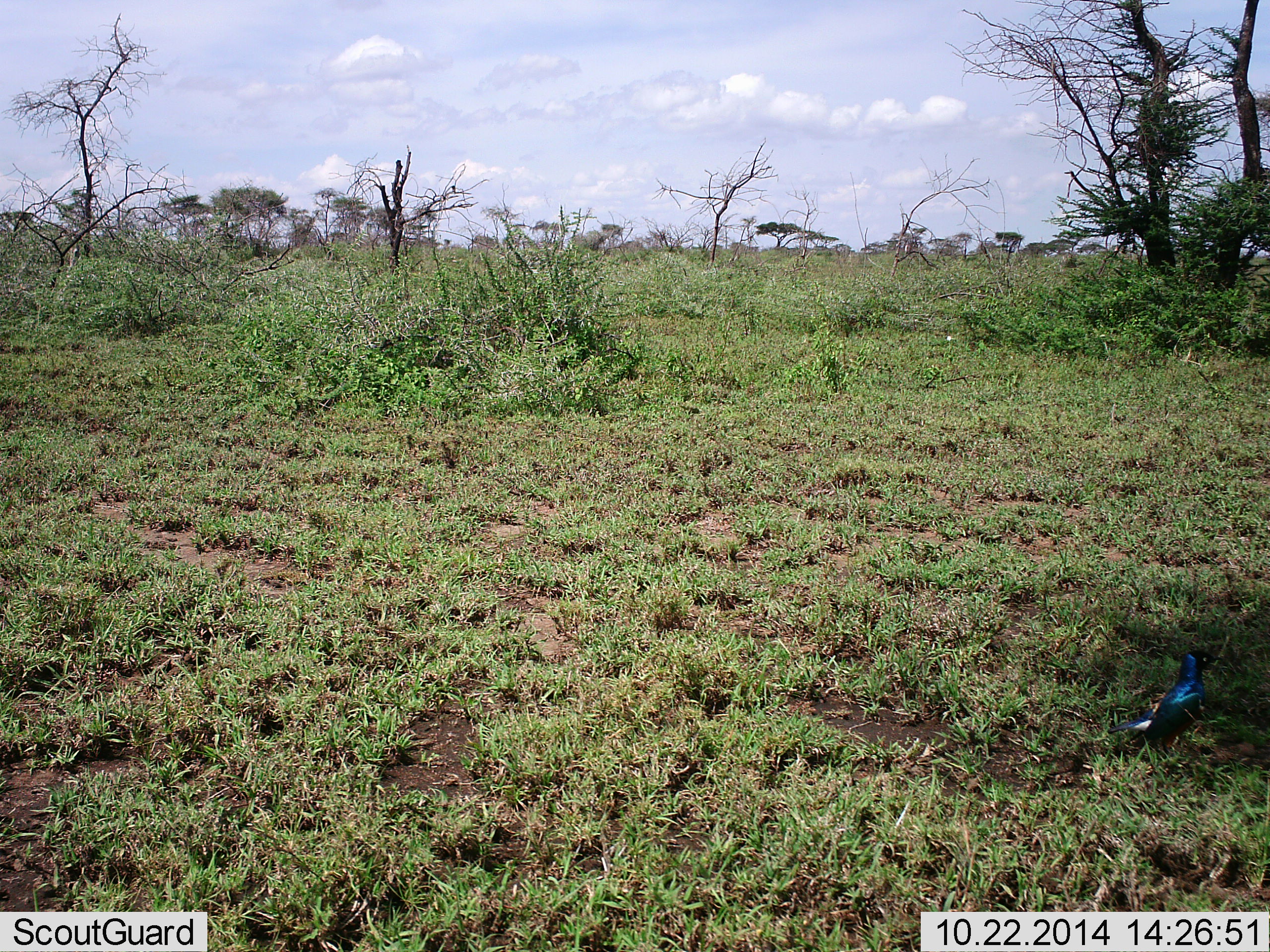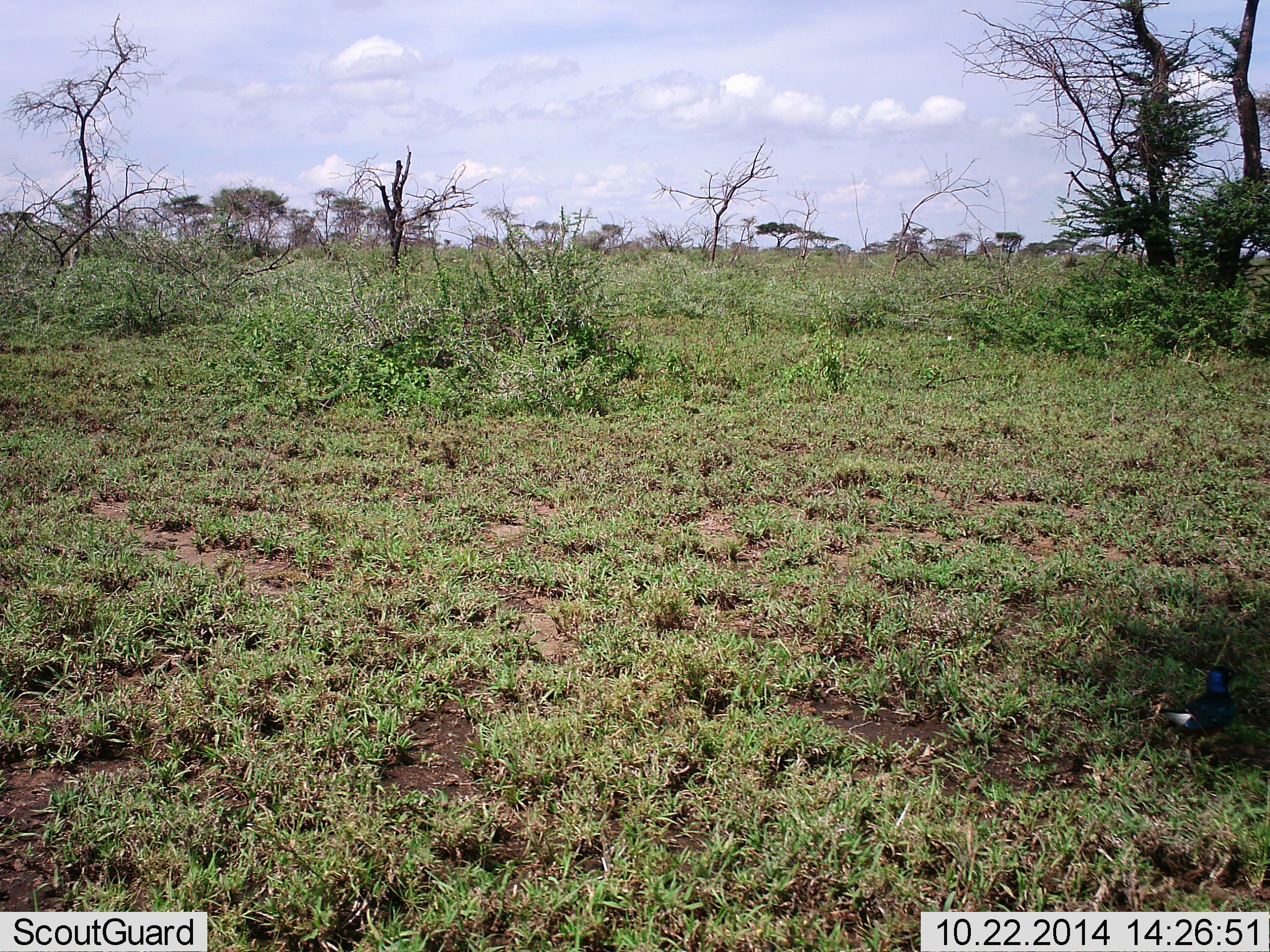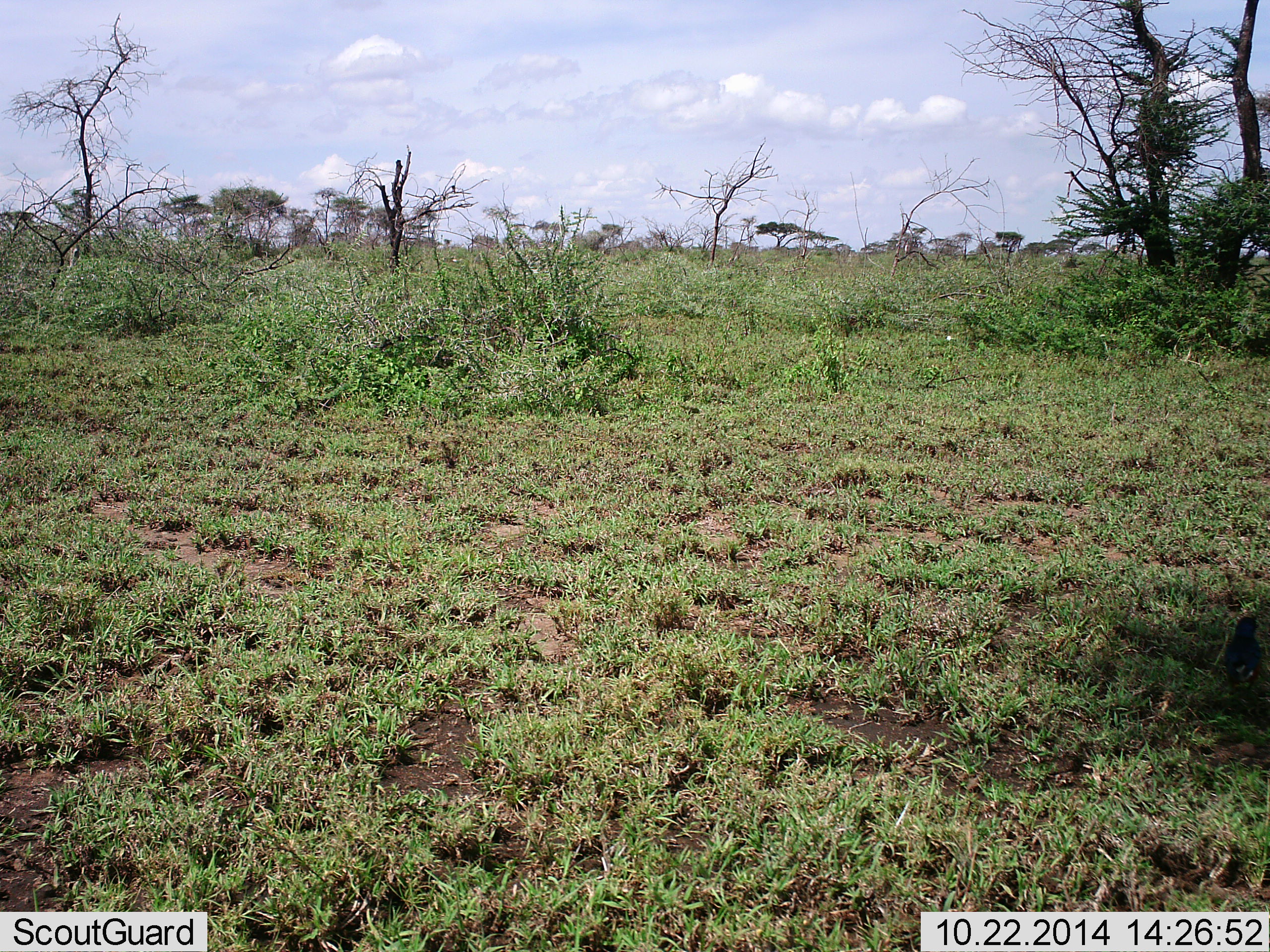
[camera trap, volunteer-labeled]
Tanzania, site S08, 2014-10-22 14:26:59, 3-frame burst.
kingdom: Animalia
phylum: Chordata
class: Aves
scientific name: Aves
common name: bird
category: otherbird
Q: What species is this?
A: Otherbird (bird) (Aves).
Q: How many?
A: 1.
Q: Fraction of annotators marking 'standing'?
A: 30%.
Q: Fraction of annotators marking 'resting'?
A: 0%.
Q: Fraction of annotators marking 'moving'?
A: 80%.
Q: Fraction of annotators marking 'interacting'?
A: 0%.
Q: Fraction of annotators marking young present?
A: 0%.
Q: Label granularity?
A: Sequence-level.